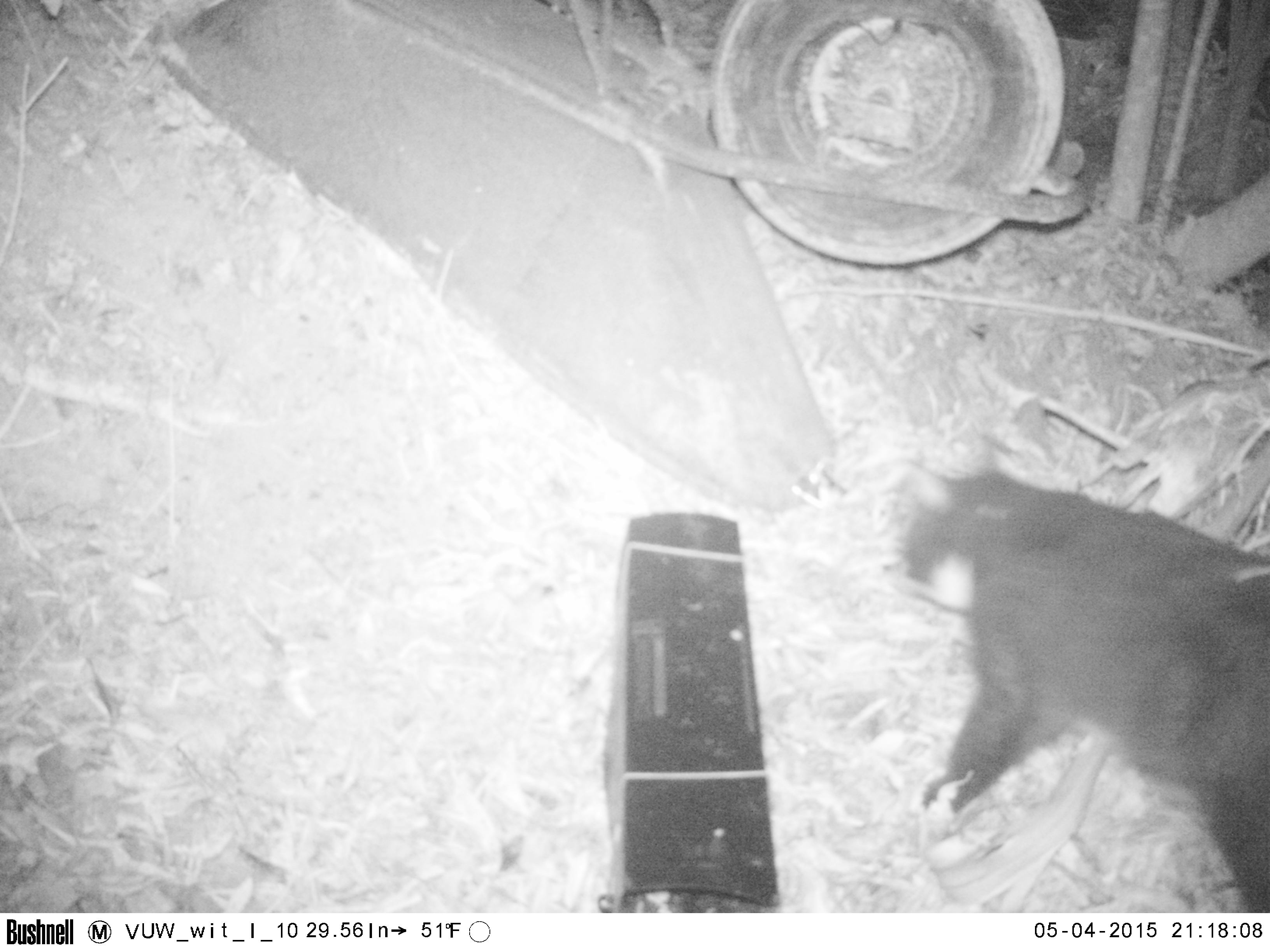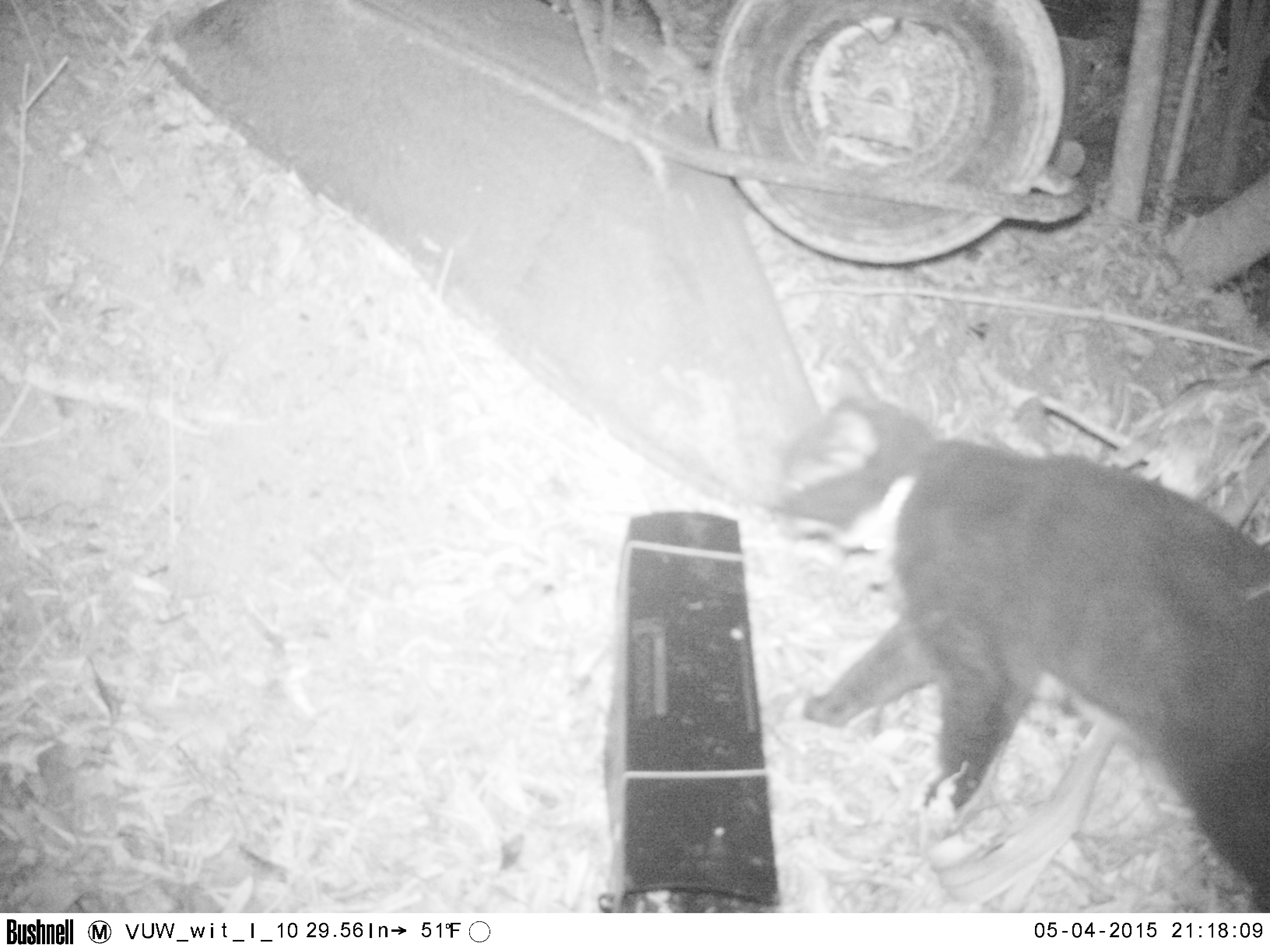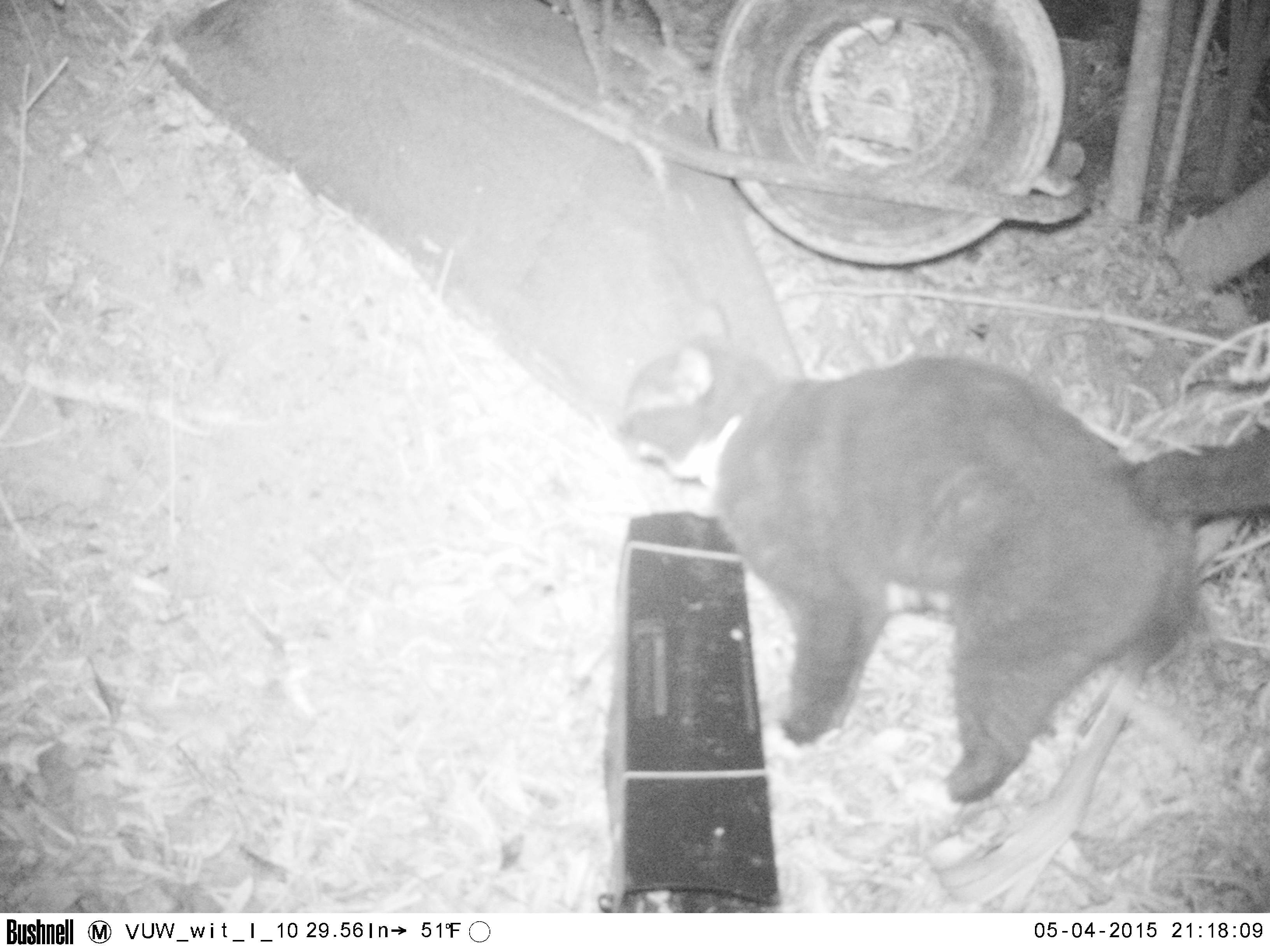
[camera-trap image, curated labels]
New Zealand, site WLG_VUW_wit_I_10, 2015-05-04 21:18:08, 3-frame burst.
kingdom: Animalia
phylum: Chordata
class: Mammalia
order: Carnivora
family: Felidae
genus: Felis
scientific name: Felis catus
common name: domestic cat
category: cat